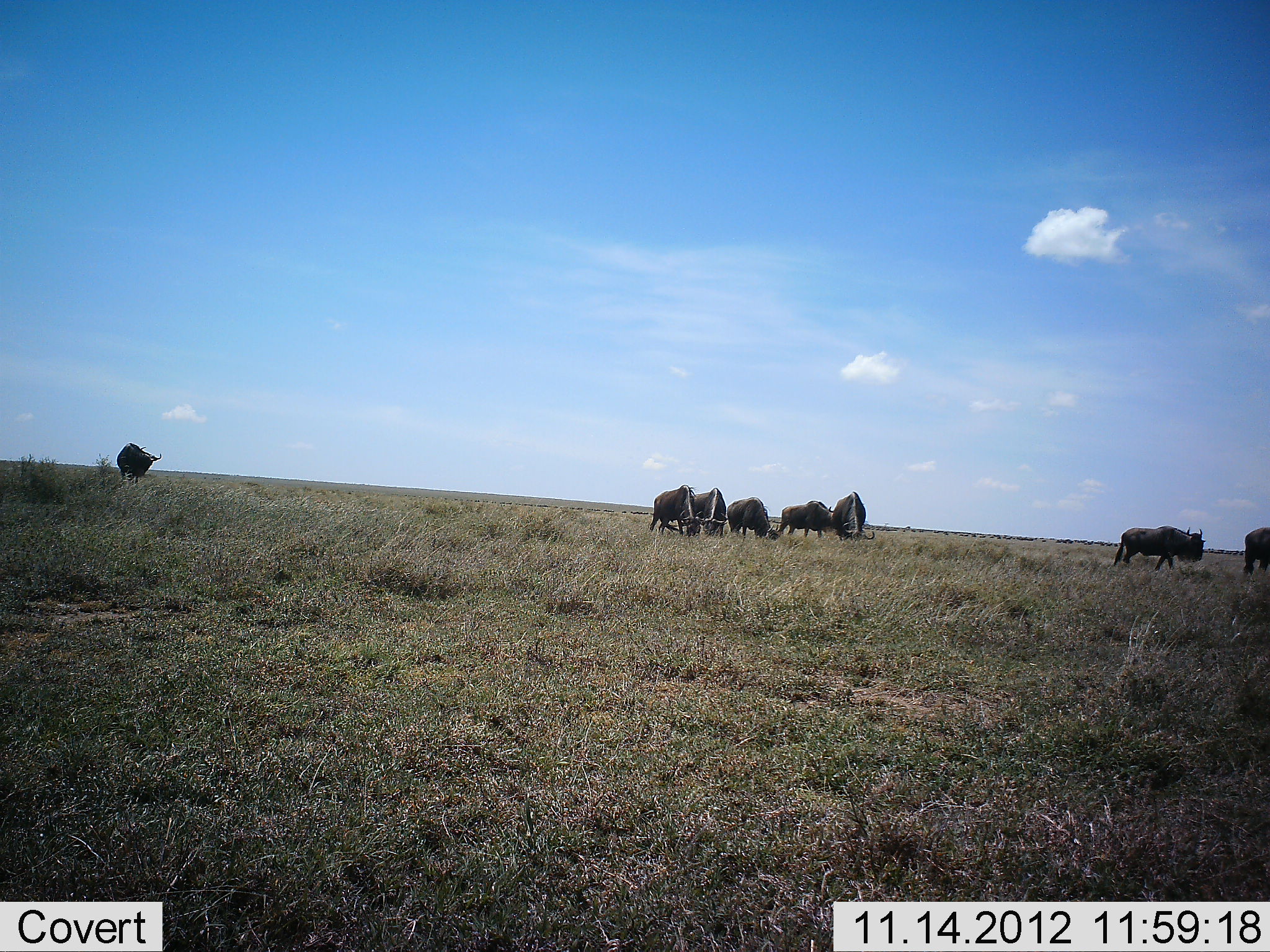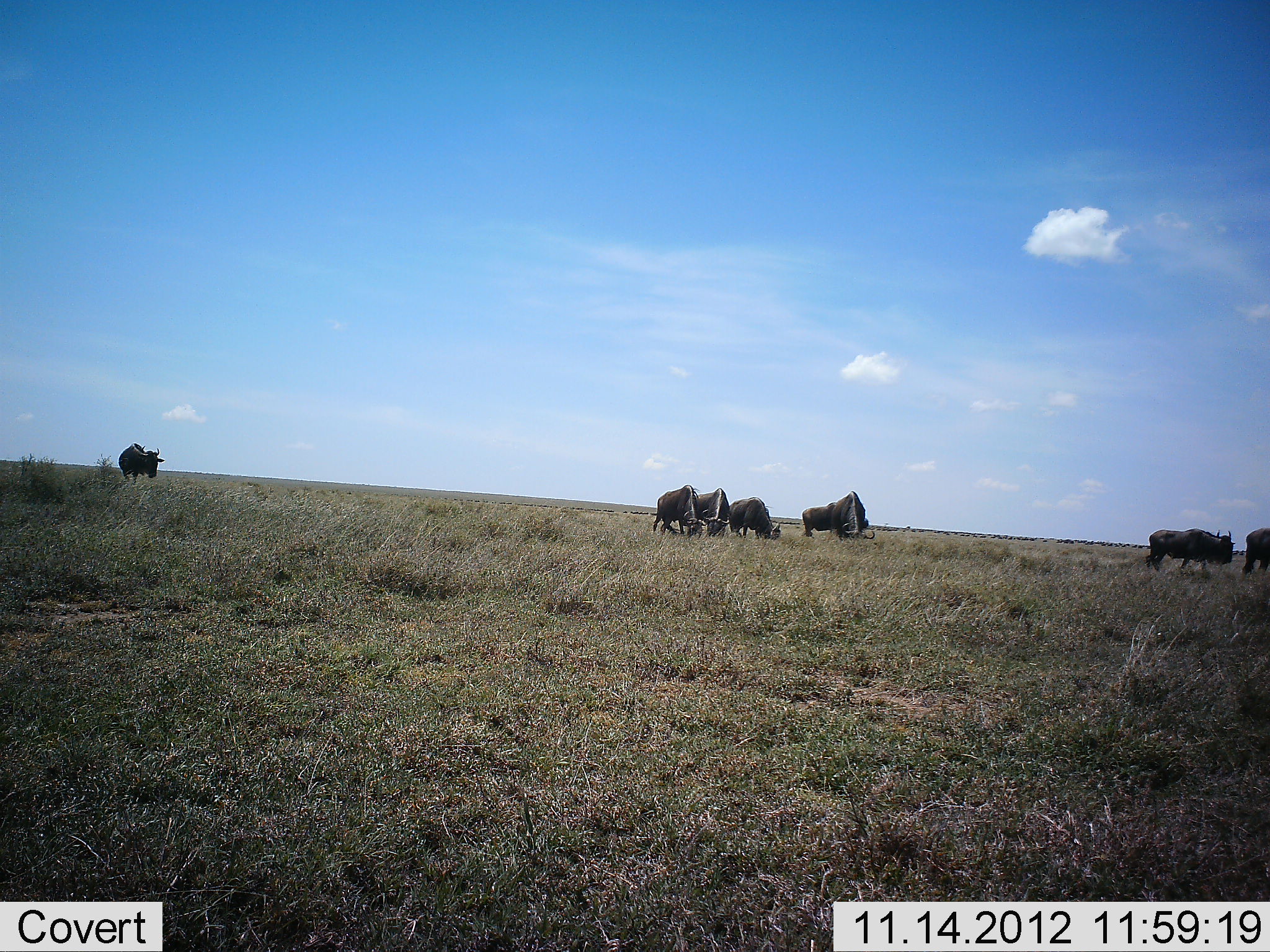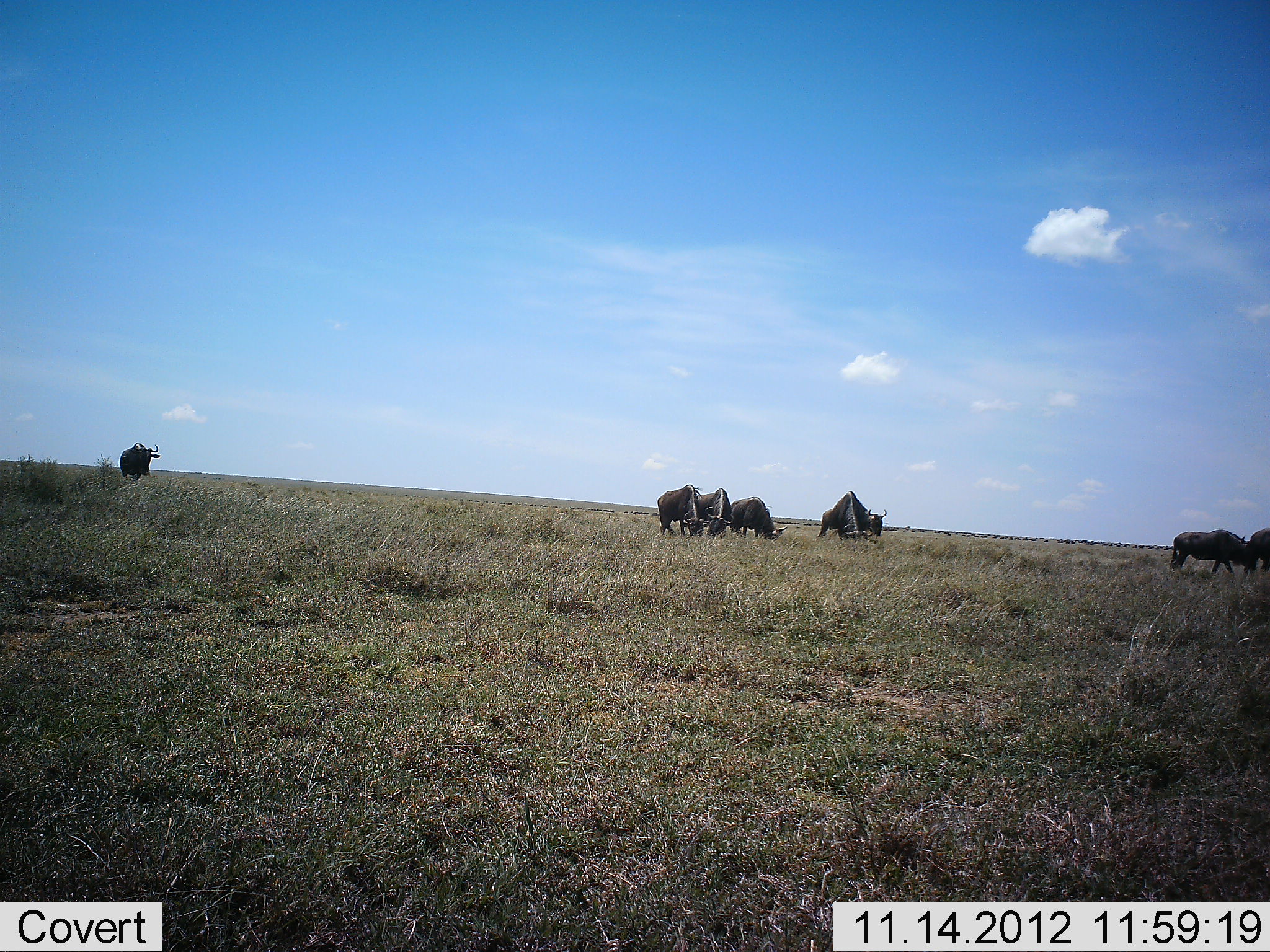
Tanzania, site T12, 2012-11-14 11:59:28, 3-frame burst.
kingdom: Animalia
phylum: Chordata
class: Mammalia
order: Artiodactyla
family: Bovidae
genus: Connochaetes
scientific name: Connochaetes taurinus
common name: blue wildebeest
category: wildebeest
Wildebeest (blue wildebeest) (Connochaetes taurinus), count 8. Behavior (volunteer vote fractions): standing 20%, resting 0%, moving 50%, interacting 0%. Young present (vote fraction): 0%. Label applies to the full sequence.